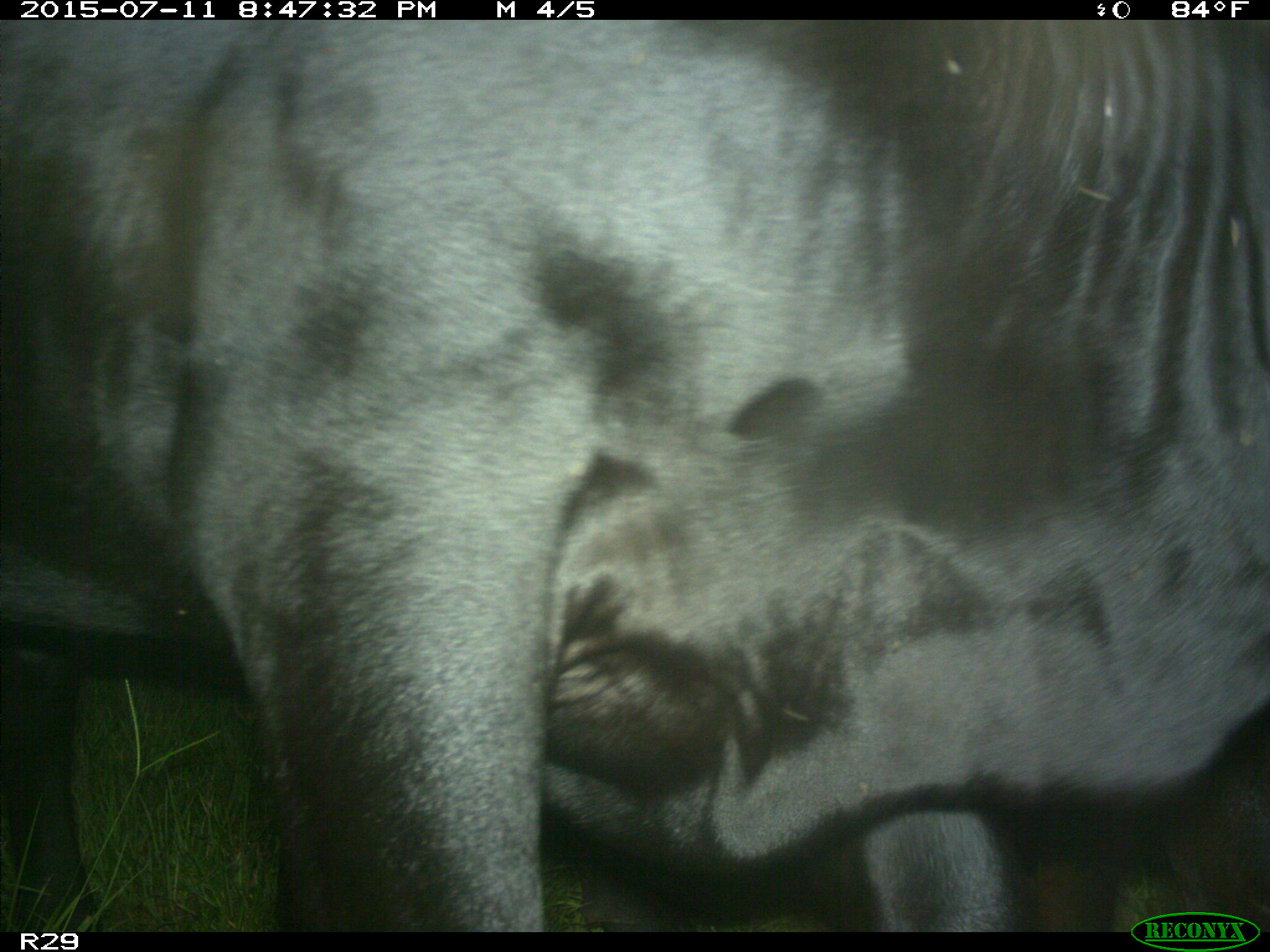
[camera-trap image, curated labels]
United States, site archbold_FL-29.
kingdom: Animalia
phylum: Chordata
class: Mammalia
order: Artiodactyla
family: Bovidae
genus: Bos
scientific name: Bos taurus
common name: domestic cow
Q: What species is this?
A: Bos taurus (domestic cow).